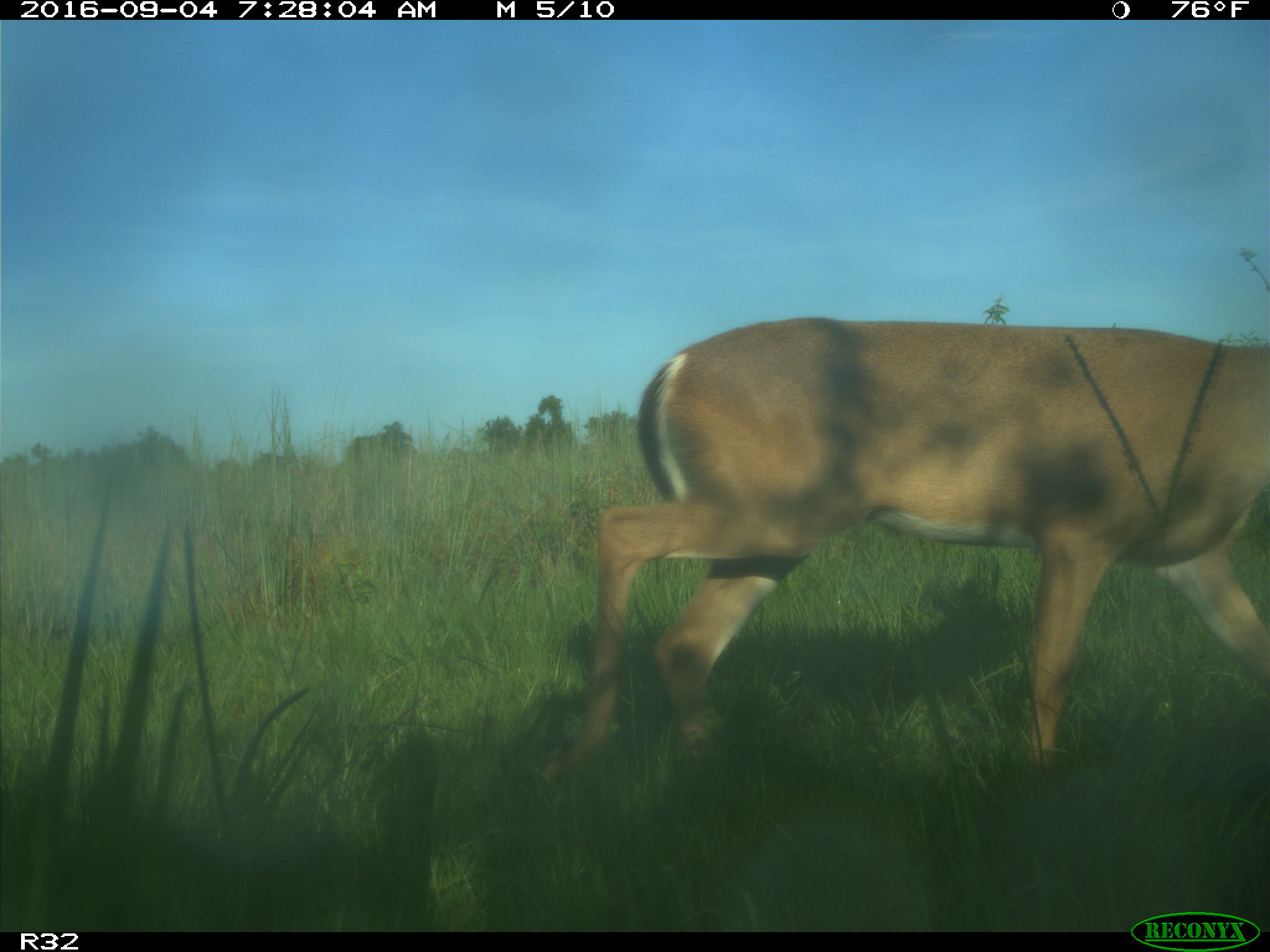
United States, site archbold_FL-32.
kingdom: Animalia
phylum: Chordata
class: Mammalia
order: Artiodactyla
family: Cervidae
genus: Odocoileus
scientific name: Odocoileus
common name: deer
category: unidentified deer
Unidentified deer (deer) (Odocoileus).